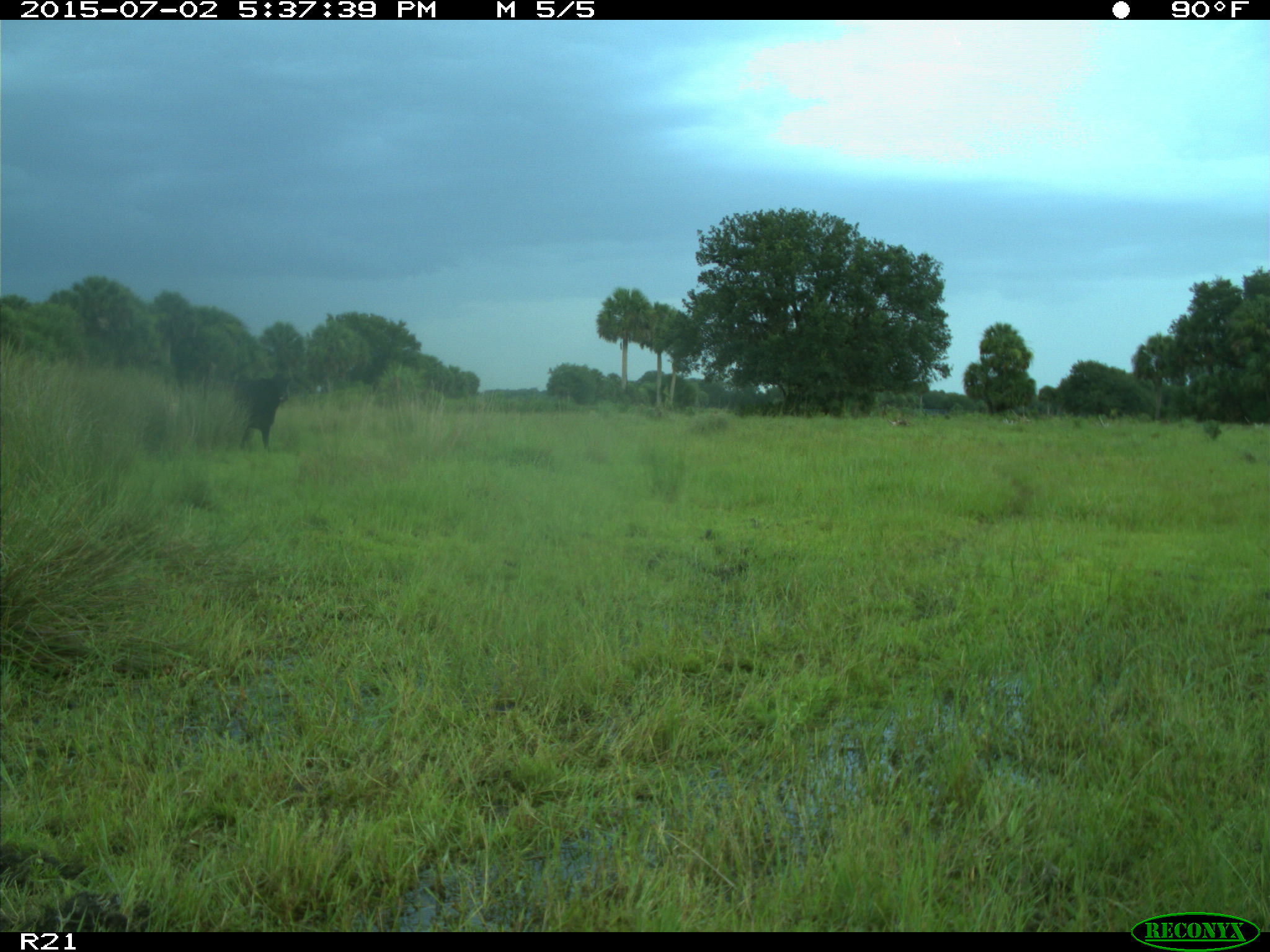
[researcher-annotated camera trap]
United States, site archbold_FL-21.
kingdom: Animalia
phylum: Chordata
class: Mammalia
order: Artiodactyla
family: Bovidae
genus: Bos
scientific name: Bos taurus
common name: domestic cow